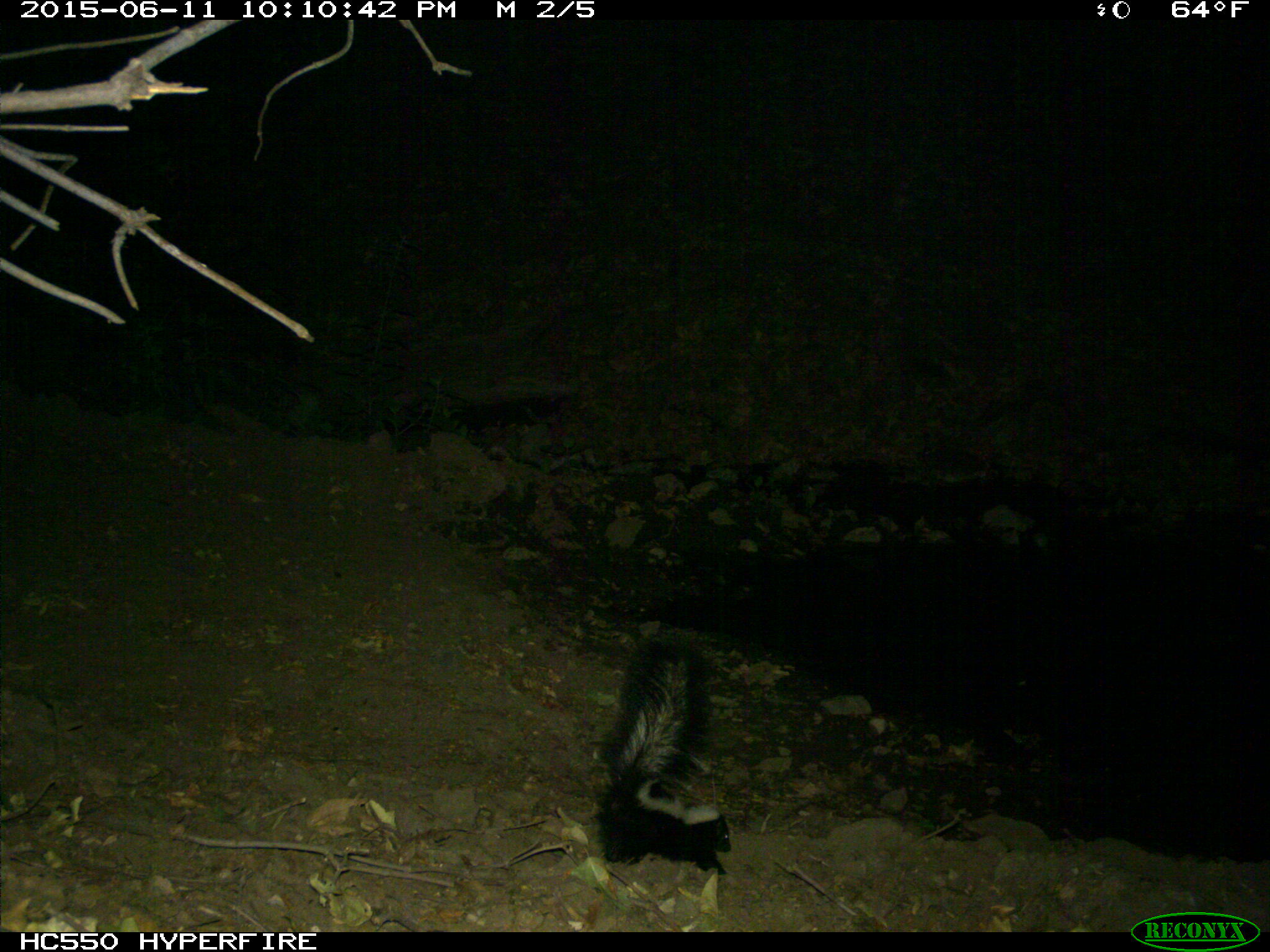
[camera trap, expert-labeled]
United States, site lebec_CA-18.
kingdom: Animalia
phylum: Chordata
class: Mammalia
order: Carnivora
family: Mephitidae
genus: Mephitis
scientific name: Mephitis mephitis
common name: striped skunk